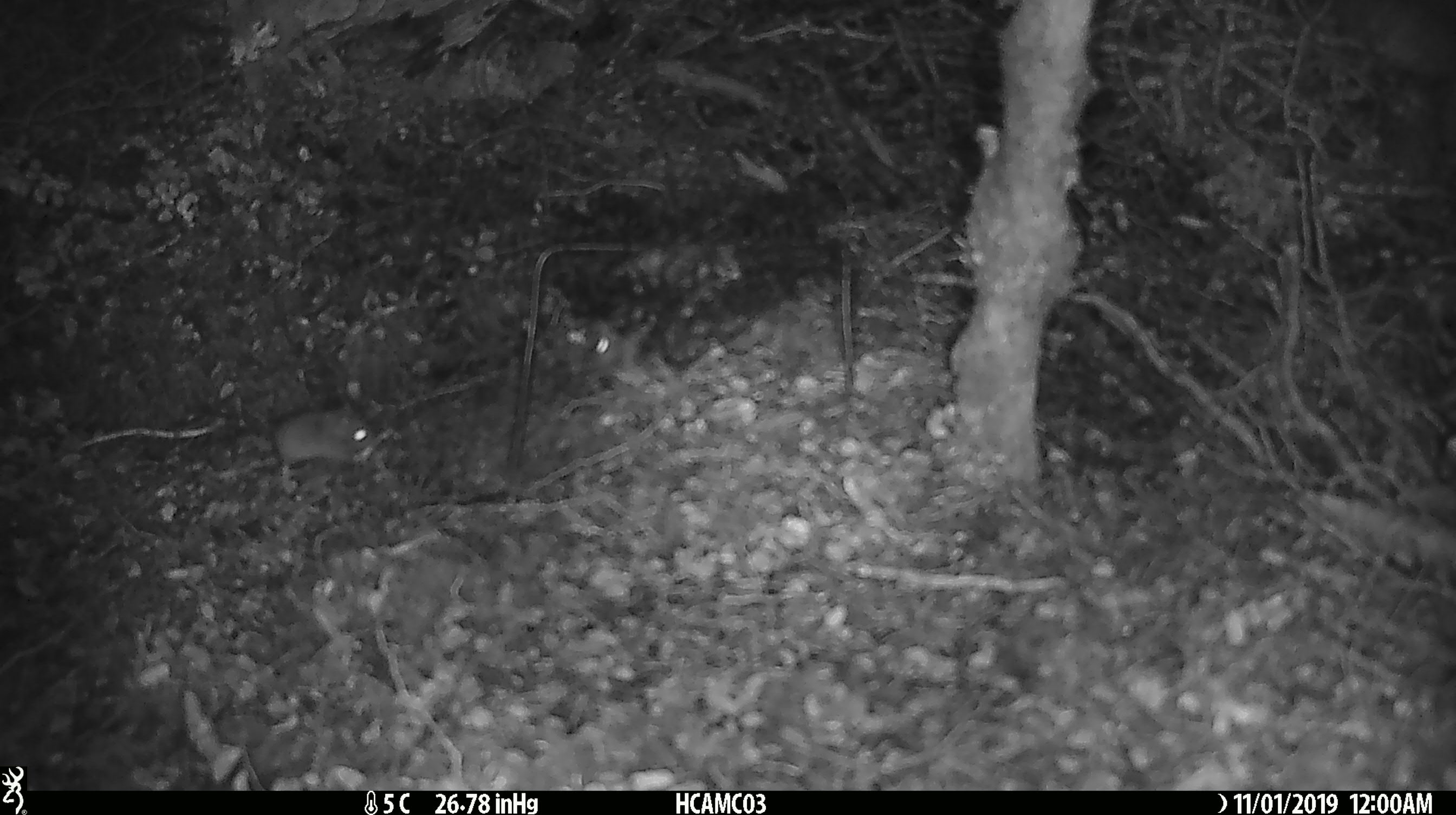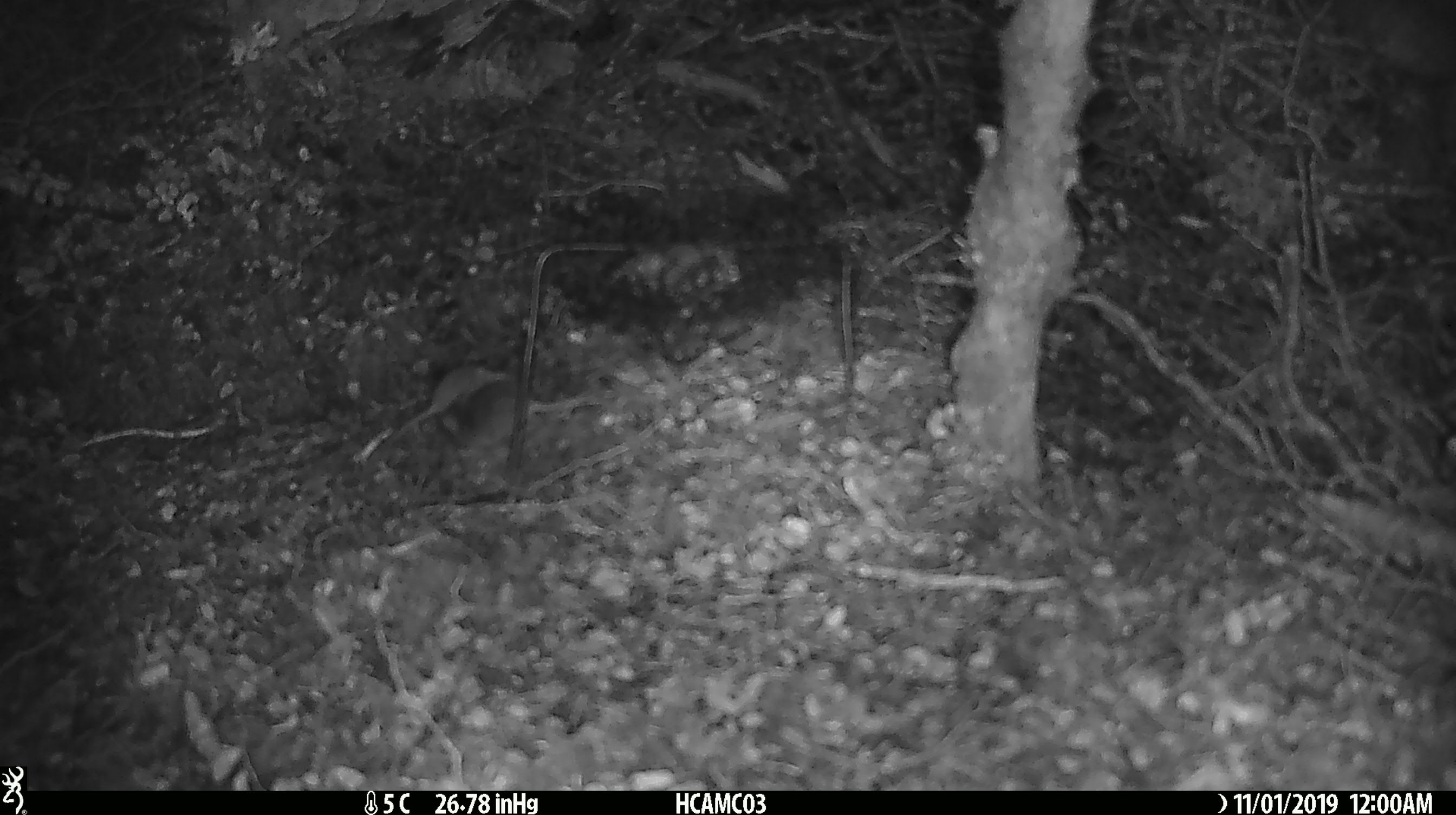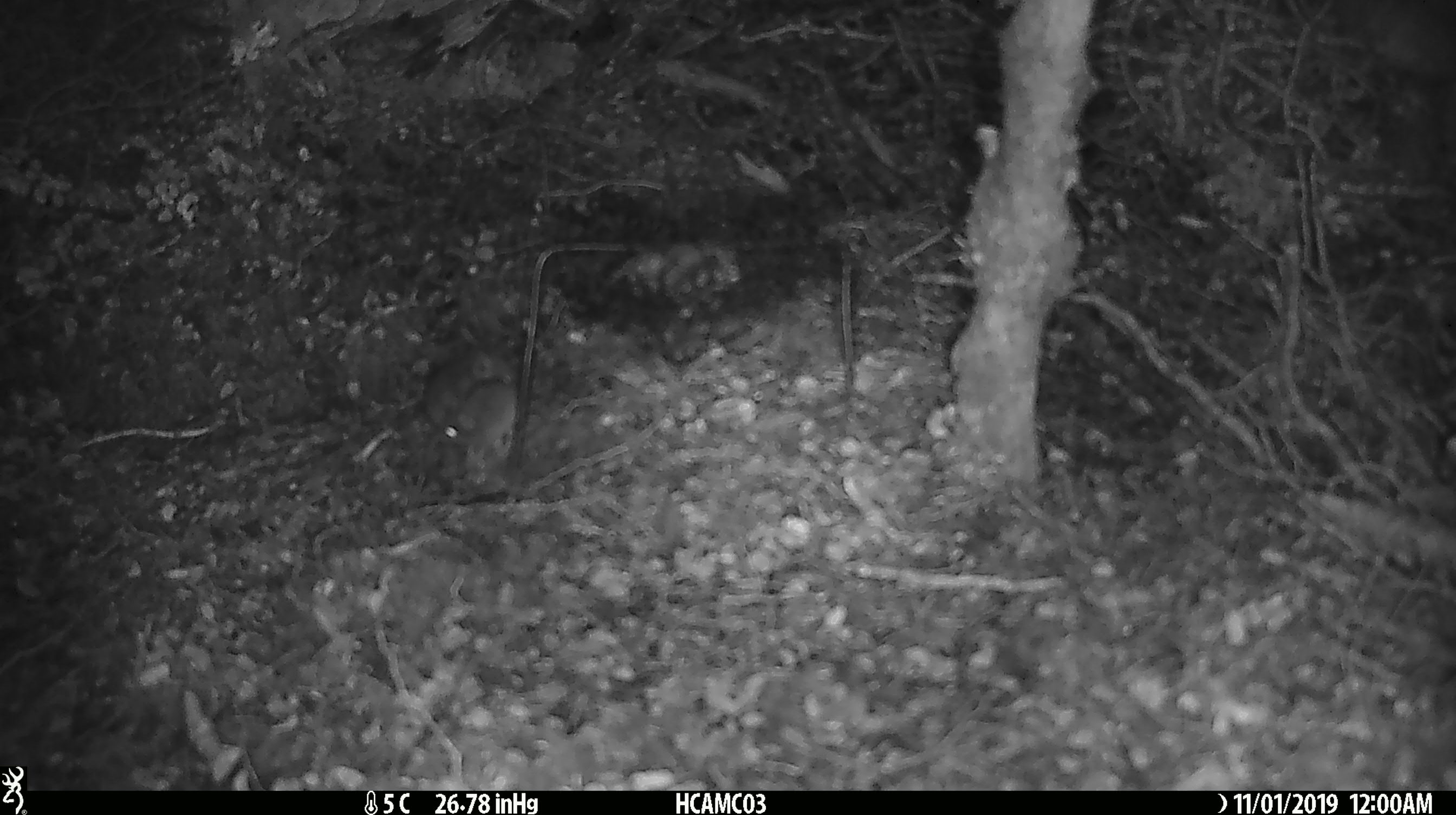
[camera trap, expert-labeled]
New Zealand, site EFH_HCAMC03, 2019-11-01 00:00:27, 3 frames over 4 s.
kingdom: Animalia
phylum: Chordata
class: Mammalia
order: Rodentia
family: Muridae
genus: Mus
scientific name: Mus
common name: mouse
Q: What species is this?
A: Mouse (Mus).